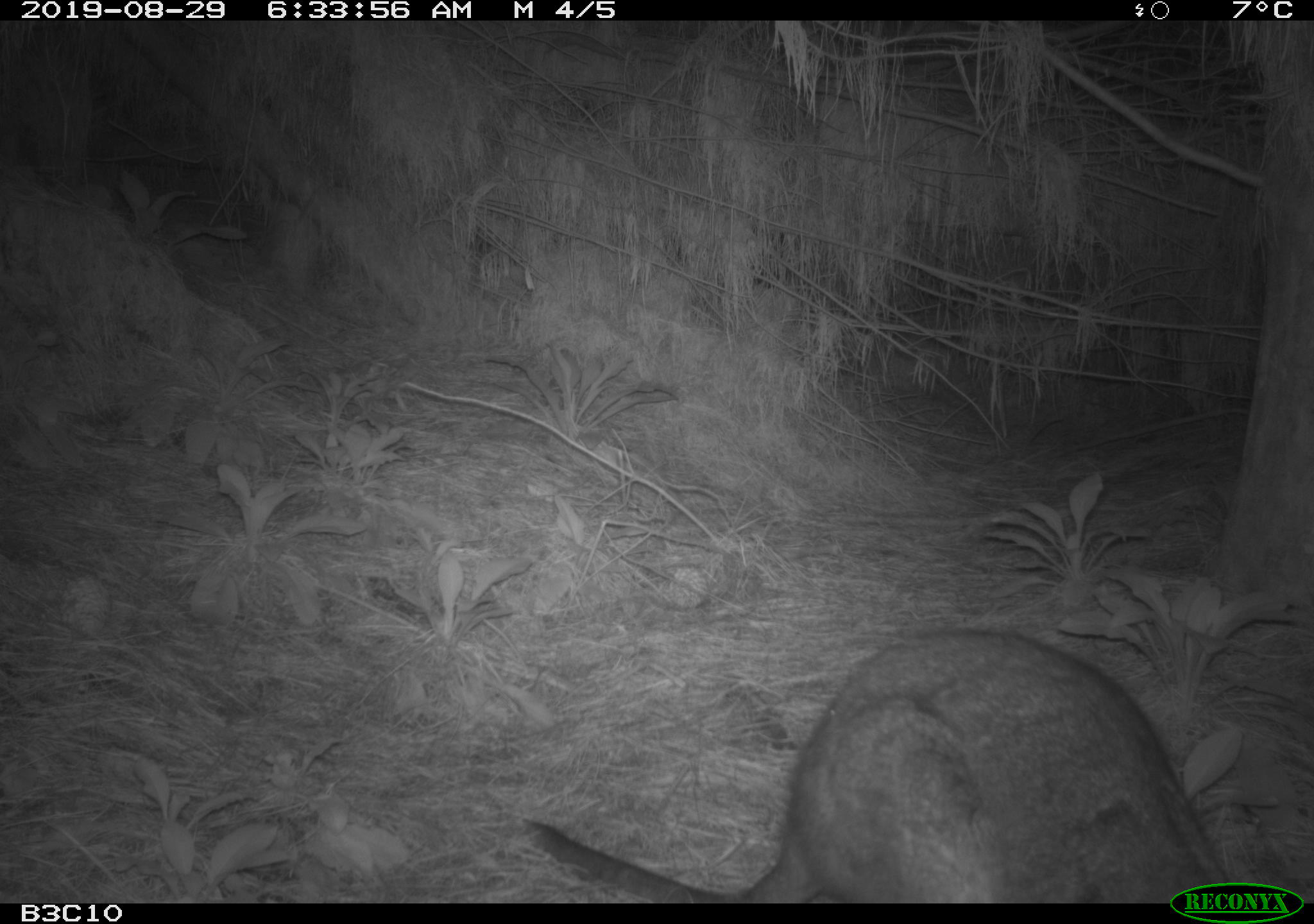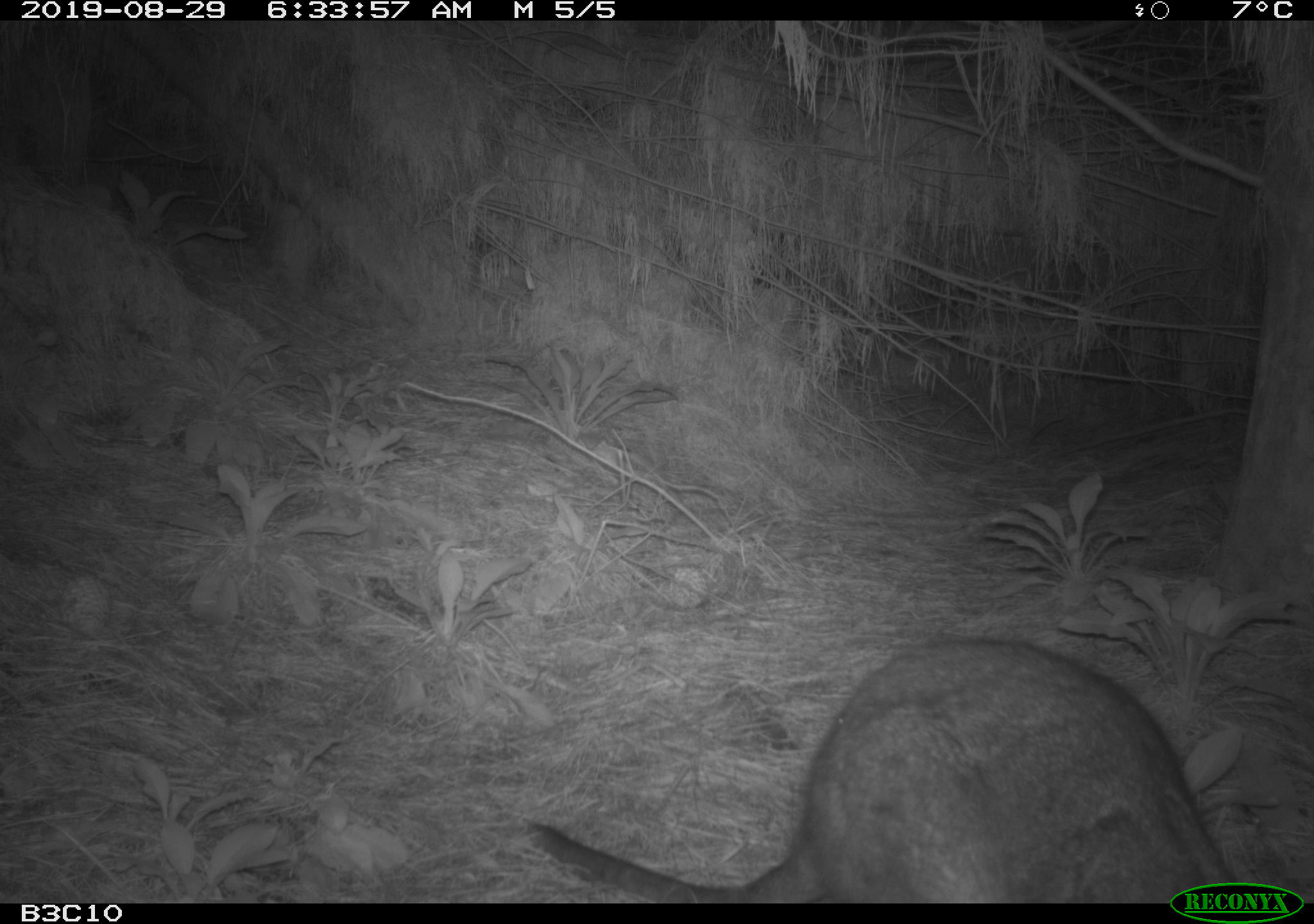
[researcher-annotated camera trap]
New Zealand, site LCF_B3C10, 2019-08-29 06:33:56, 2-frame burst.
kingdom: Animalia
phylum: Chordata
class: Mammalia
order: Diprotodontia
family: Macropodidae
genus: Notamacropus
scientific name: Notamacropus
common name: wallaby